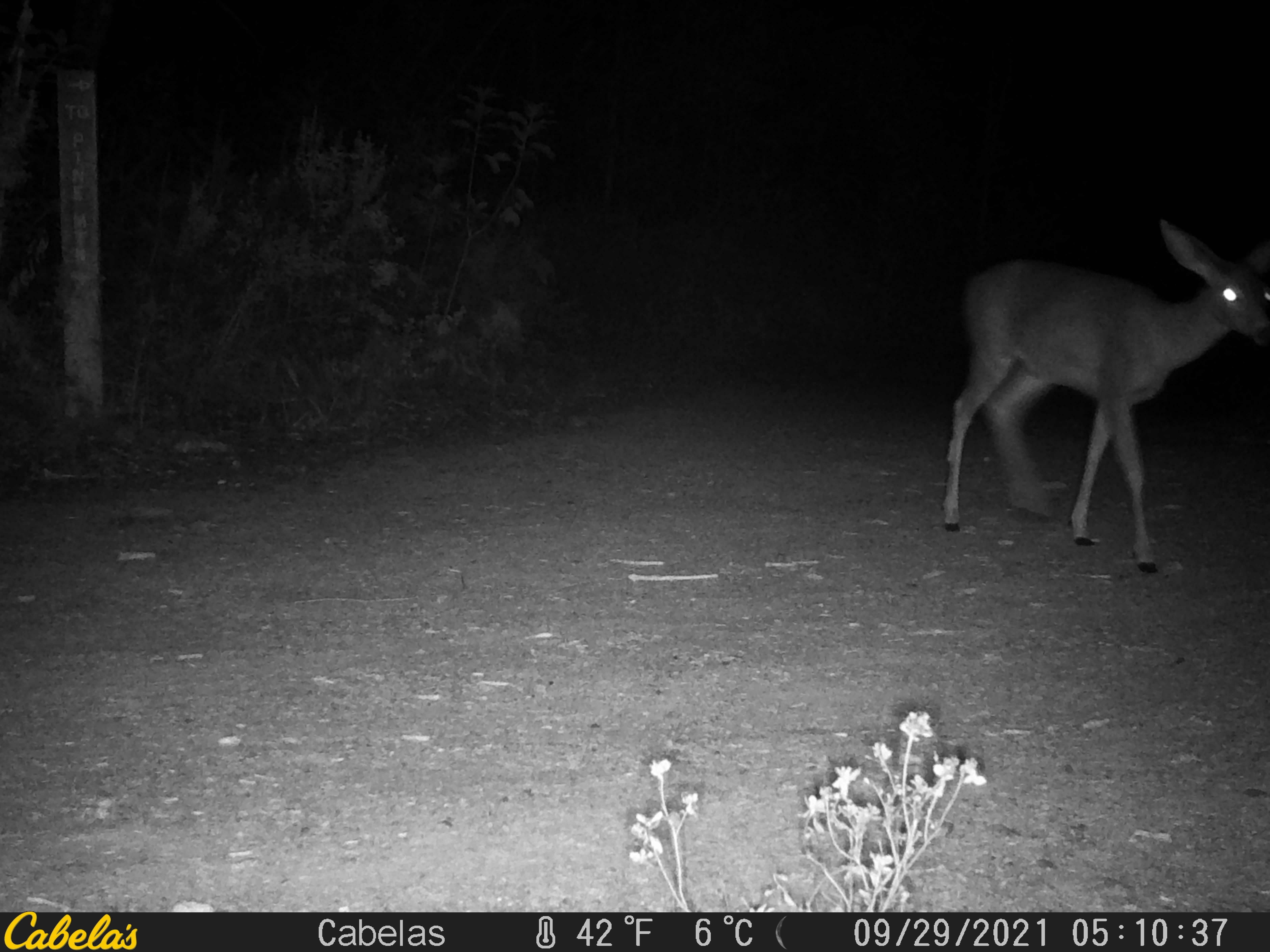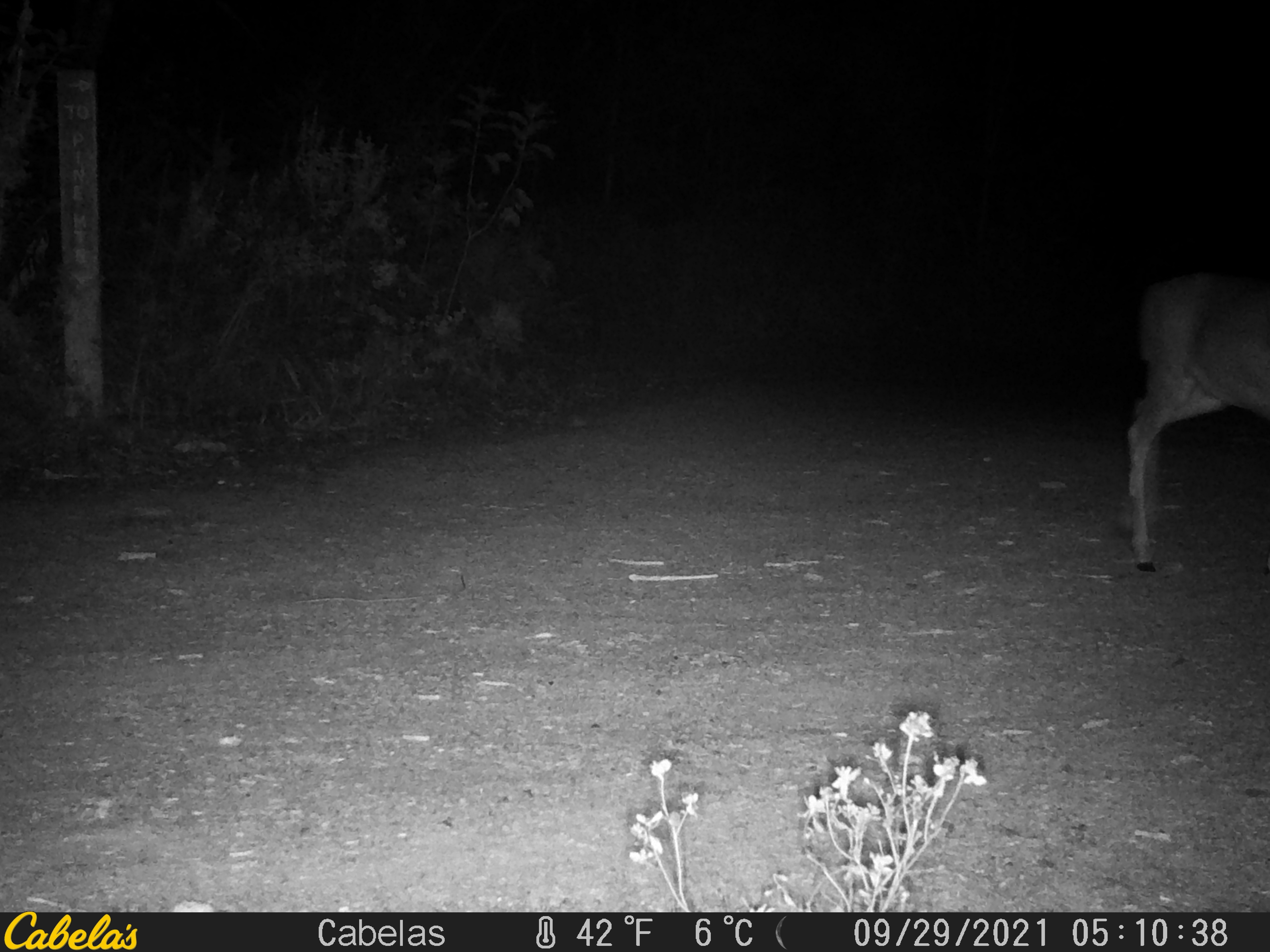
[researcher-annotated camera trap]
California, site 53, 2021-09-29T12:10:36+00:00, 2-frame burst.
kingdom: Animalia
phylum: Chordata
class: Mammalia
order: Artiodactyla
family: Cervidae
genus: Odocoileus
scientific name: Odocoileus hemionus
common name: mule deer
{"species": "mule deer (Odocoileus hemionus)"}